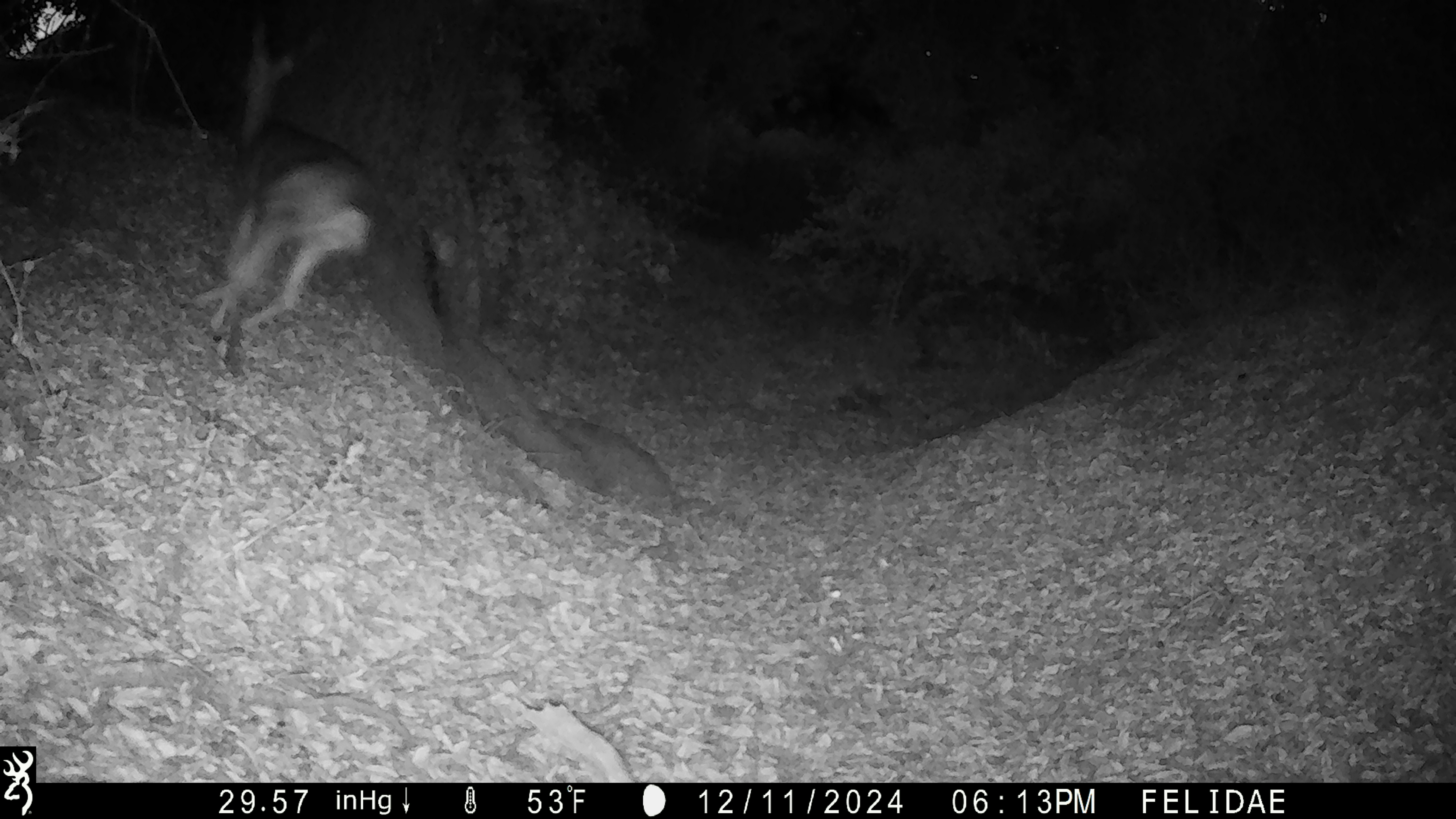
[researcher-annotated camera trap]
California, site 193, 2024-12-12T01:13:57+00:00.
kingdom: Animalia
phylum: Chordata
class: Mammalia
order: Artiodactyla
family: Cervidae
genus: Odocoileus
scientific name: Odocoileus hemionus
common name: mule deer